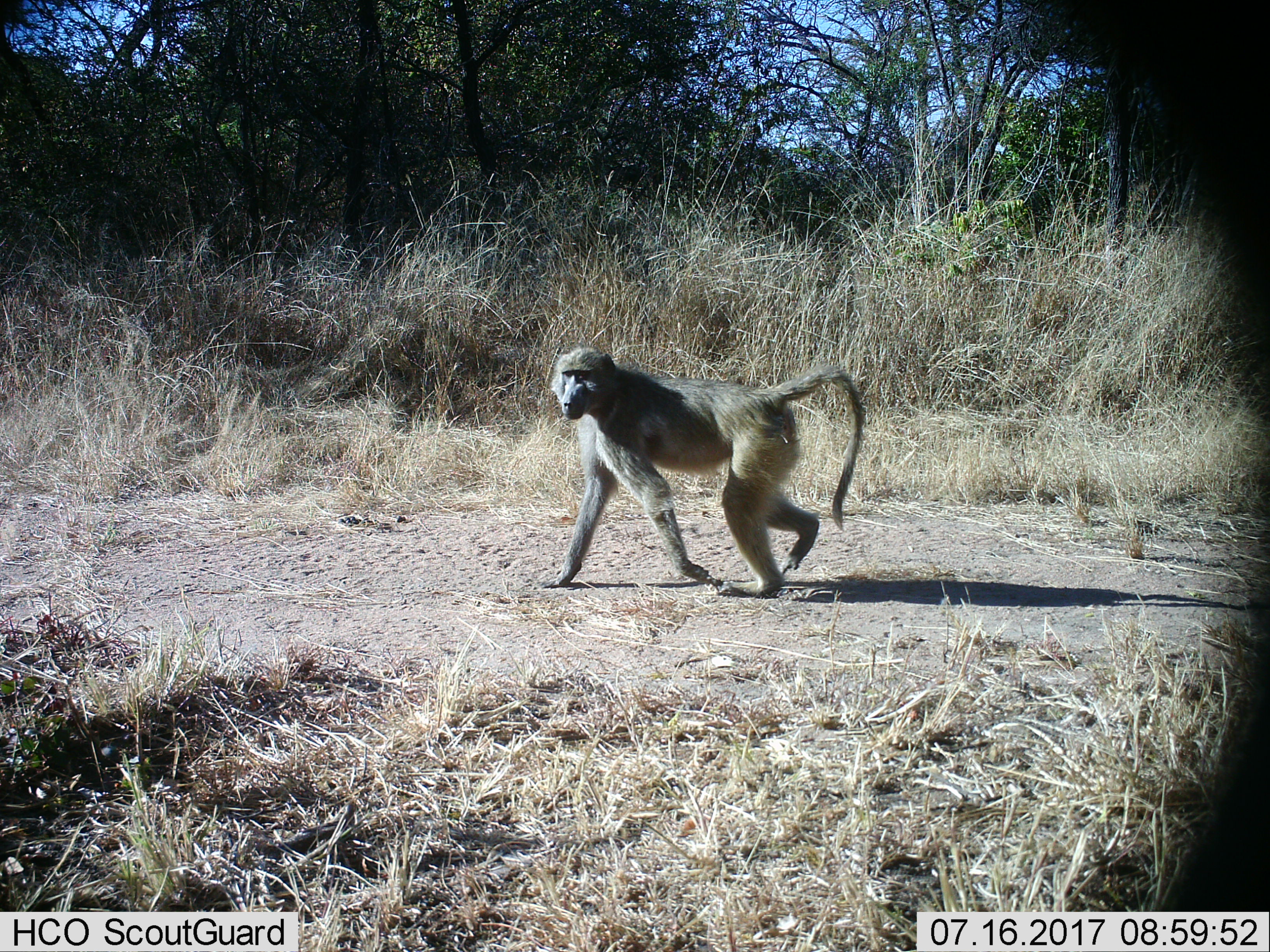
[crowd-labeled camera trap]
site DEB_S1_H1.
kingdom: Animalia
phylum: Chordata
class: Mammalia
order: Primates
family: Cercopithecidae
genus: Papio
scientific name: Papio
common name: baboon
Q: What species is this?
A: Baboon (Papio).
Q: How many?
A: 1.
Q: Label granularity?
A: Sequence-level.